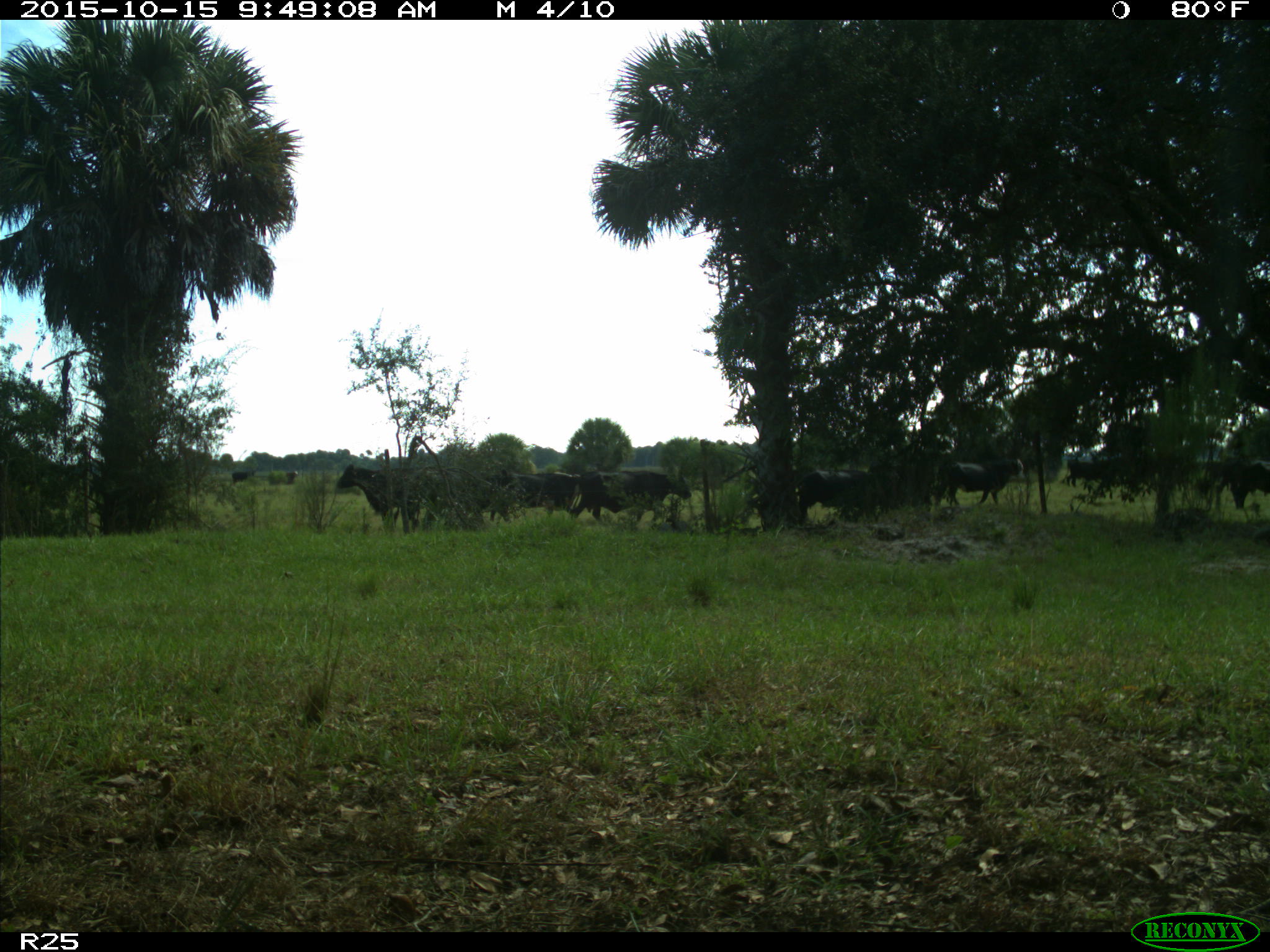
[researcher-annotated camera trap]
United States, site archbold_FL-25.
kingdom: Animalia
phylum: Chordata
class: Mammalia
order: Artiodactyla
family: Bovidae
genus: Bos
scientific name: Bos taurus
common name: domestic cow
Bos taurus (domestic cow).